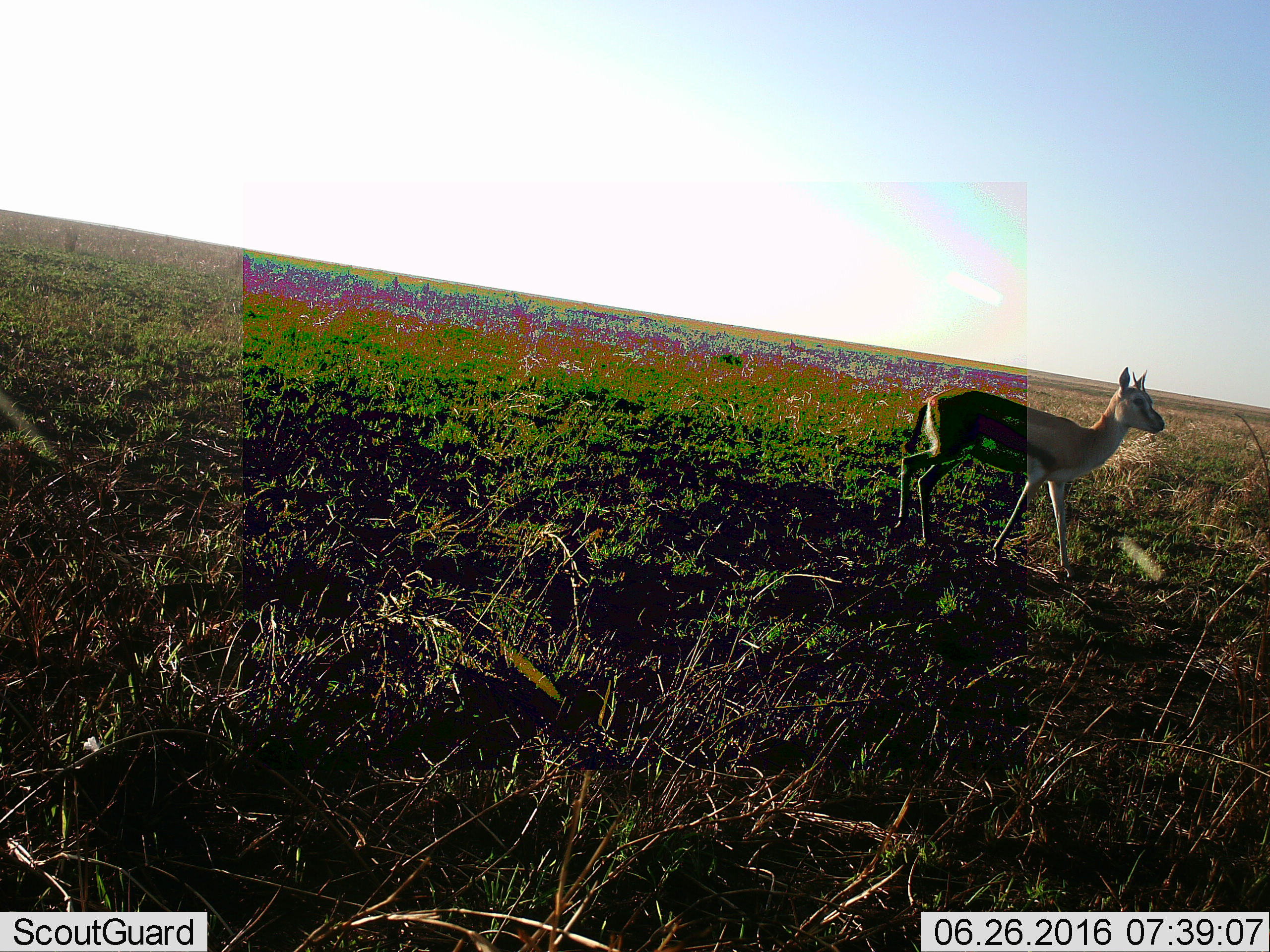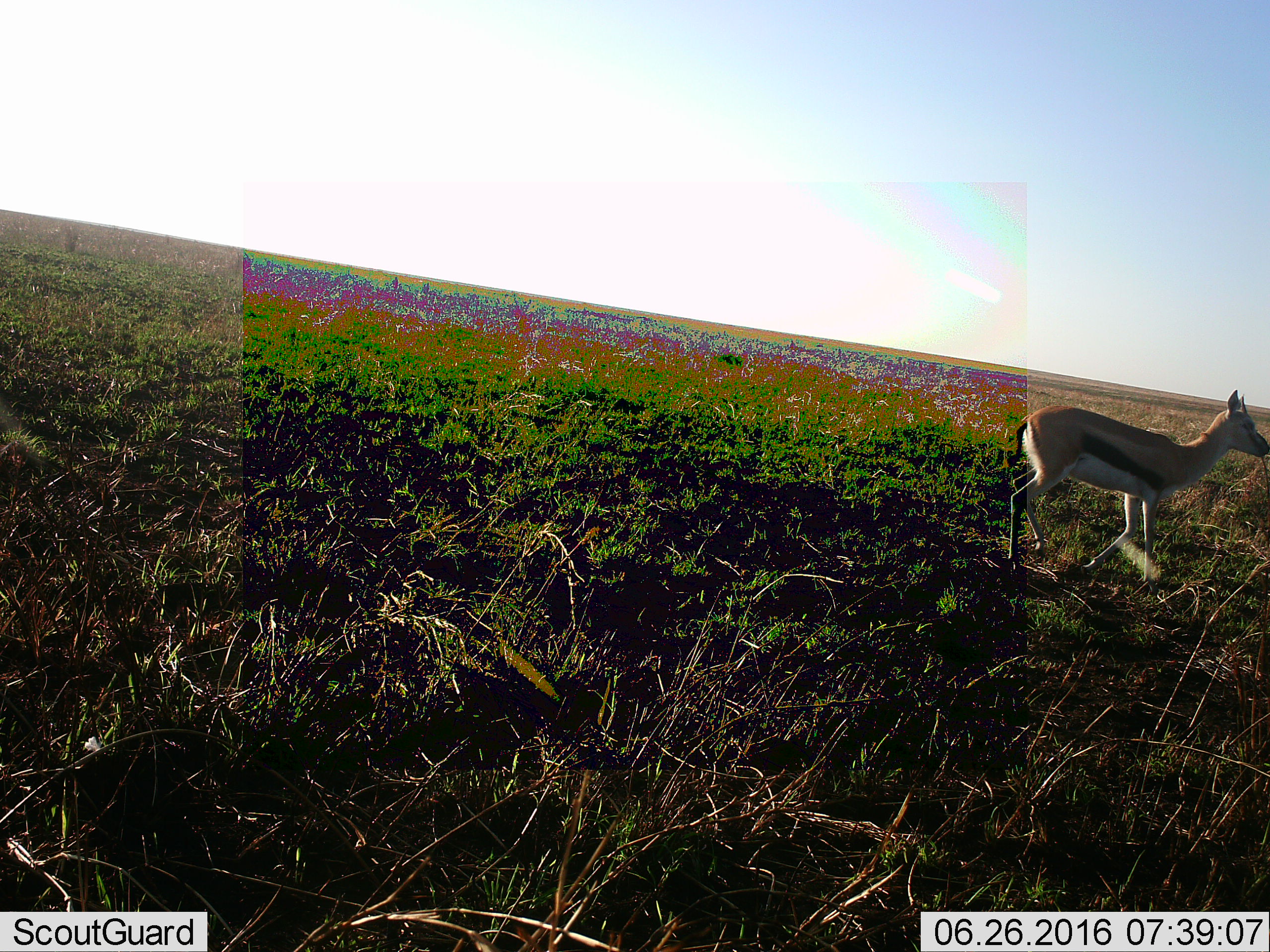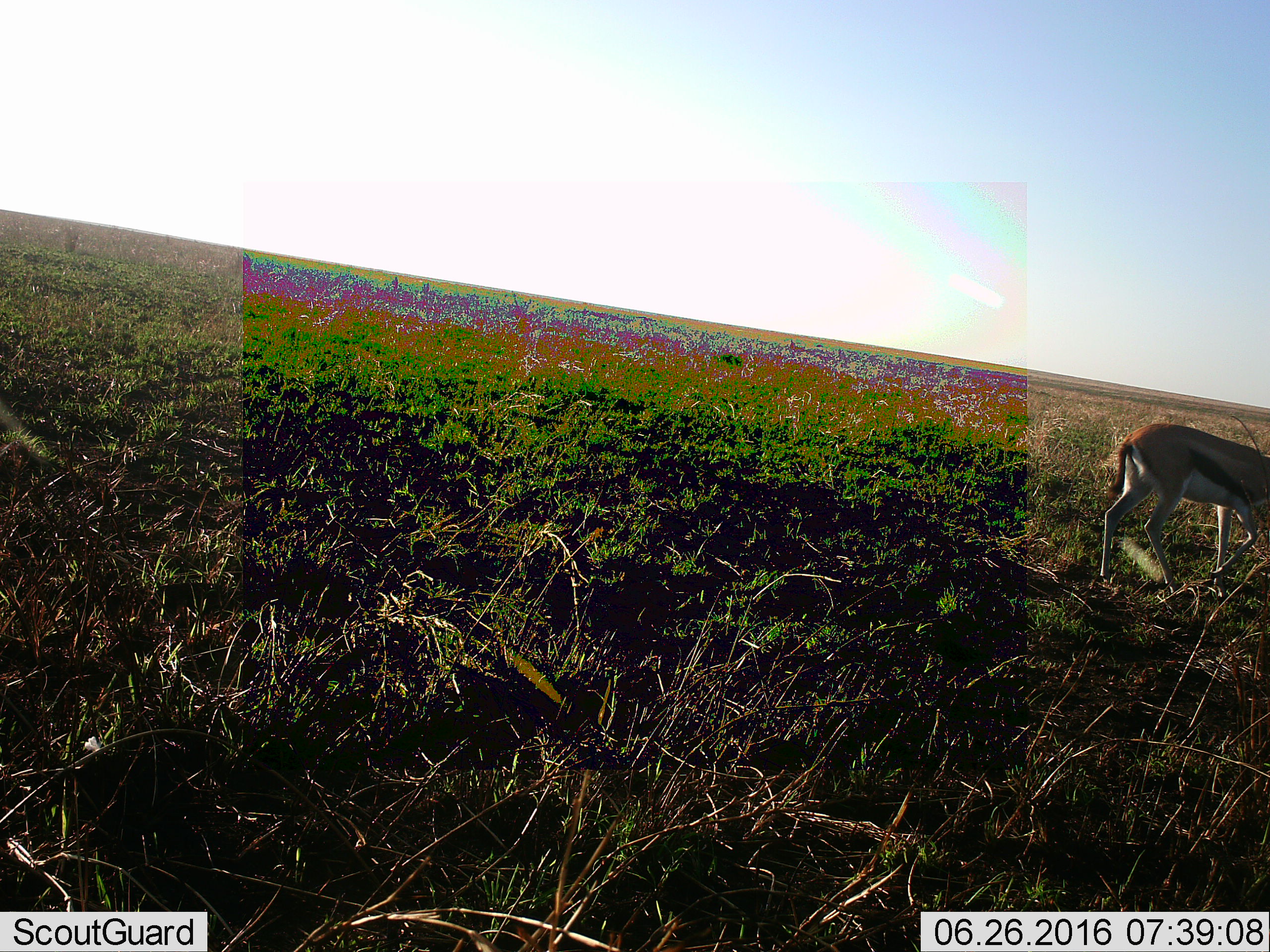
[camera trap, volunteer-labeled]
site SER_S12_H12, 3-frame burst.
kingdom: Animalia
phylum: Chordata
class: Mammalia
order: Artiodactyla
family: Bovidae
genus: Eudorcas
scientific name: Eudorcas thomsonii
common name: thomson's gazelle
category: gazellethomsons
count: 1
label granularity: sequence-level